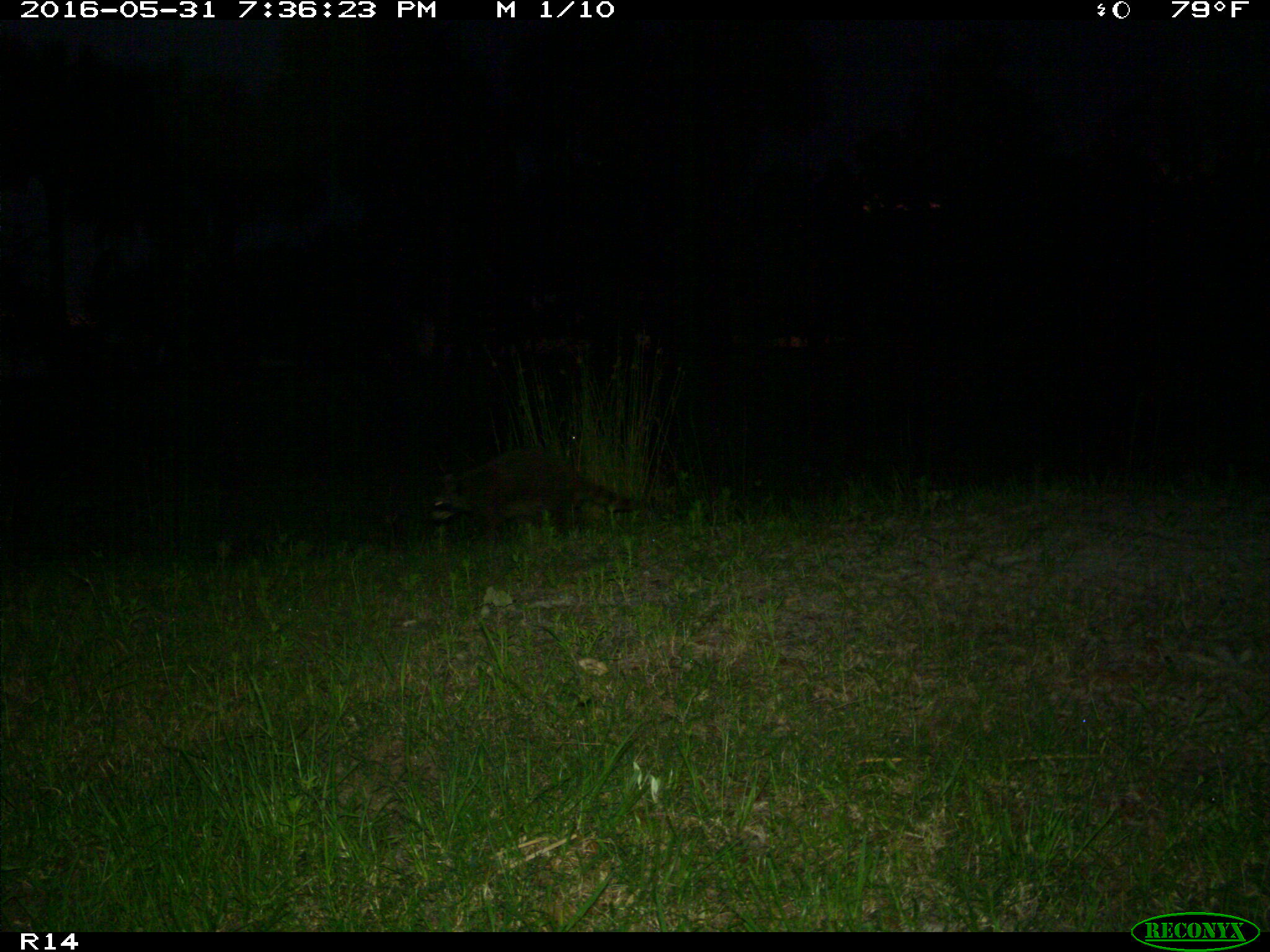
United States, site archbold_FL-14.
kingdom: Animalia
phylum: Chordata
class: Mammalia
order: Carnivora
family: Procyonidae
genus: Procyon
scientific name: Procyon lotor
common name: common raccoon